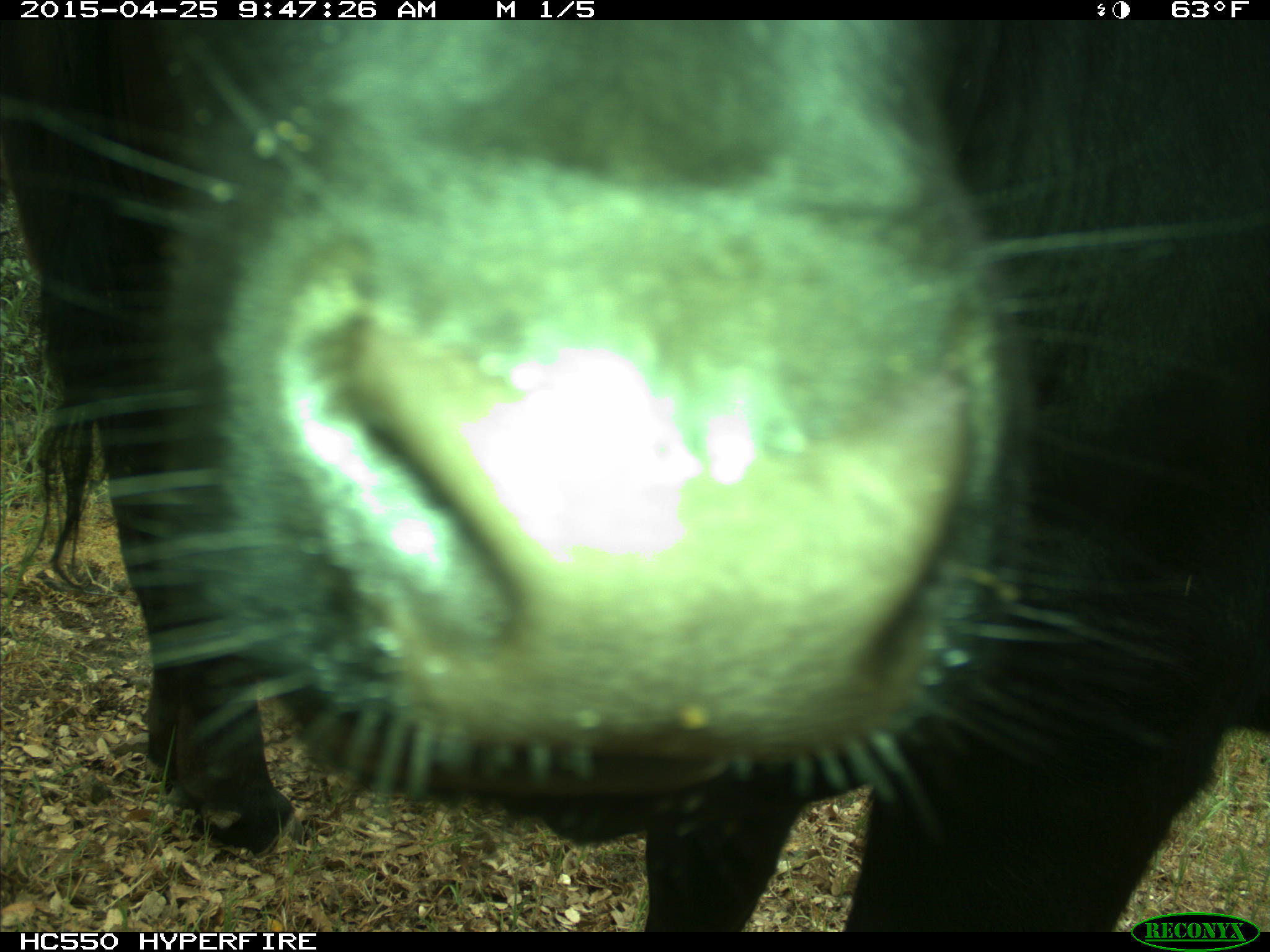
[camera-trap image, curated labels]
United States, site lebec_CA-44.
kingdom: Animalia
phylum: Chordata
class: Mammalia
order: Artiodactyla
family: Suidae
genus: Sus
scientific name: Sus scrofa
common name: wild boar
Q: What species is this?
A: Sus scrofa (wild boar).